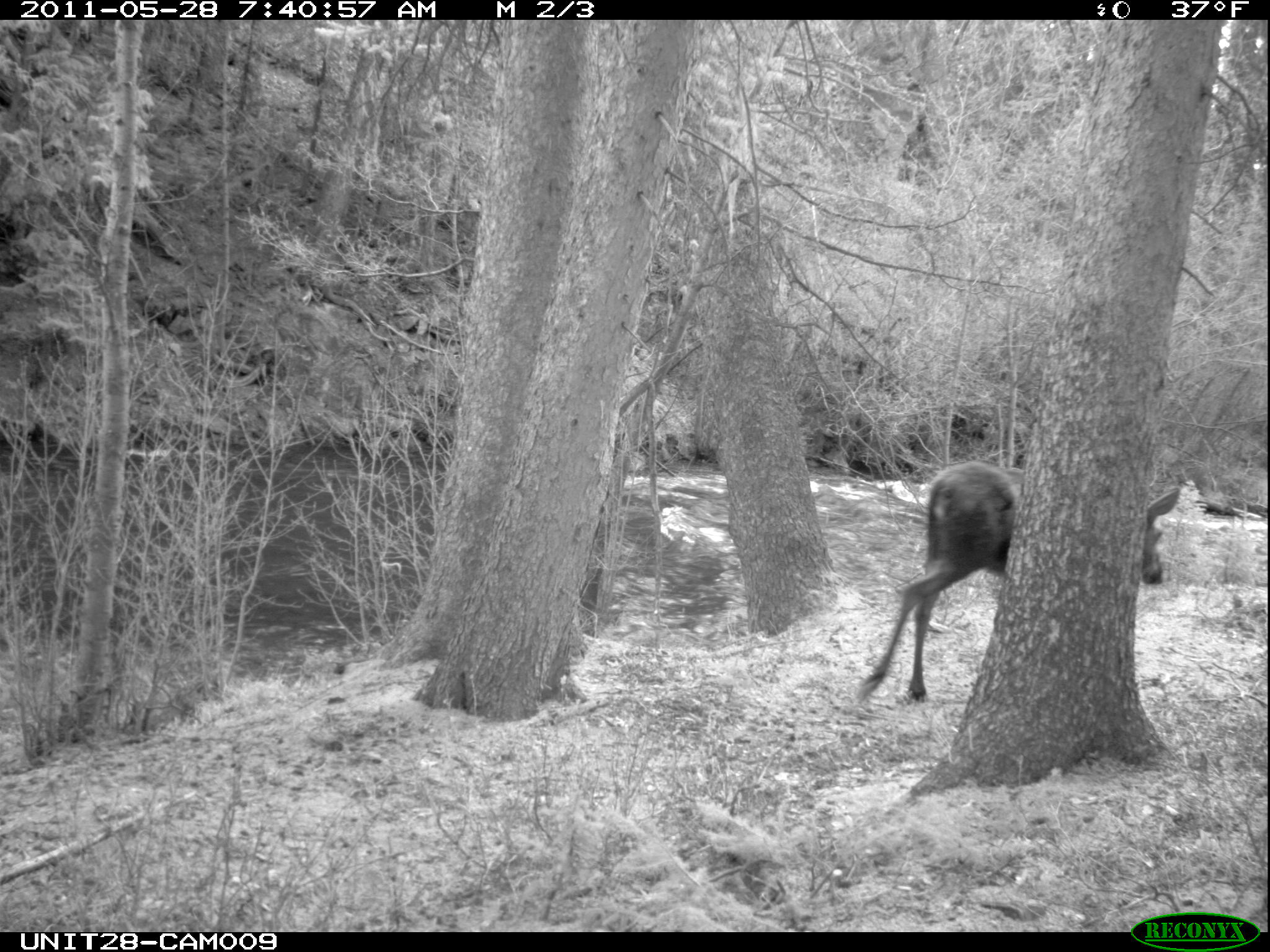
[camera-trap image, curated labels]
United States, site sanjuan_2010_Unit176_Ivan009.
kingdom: Animalia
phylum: Chordata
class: Mammalia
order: Artiodactyla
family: Cervidae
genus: Alces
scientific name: Alces alces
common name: moose